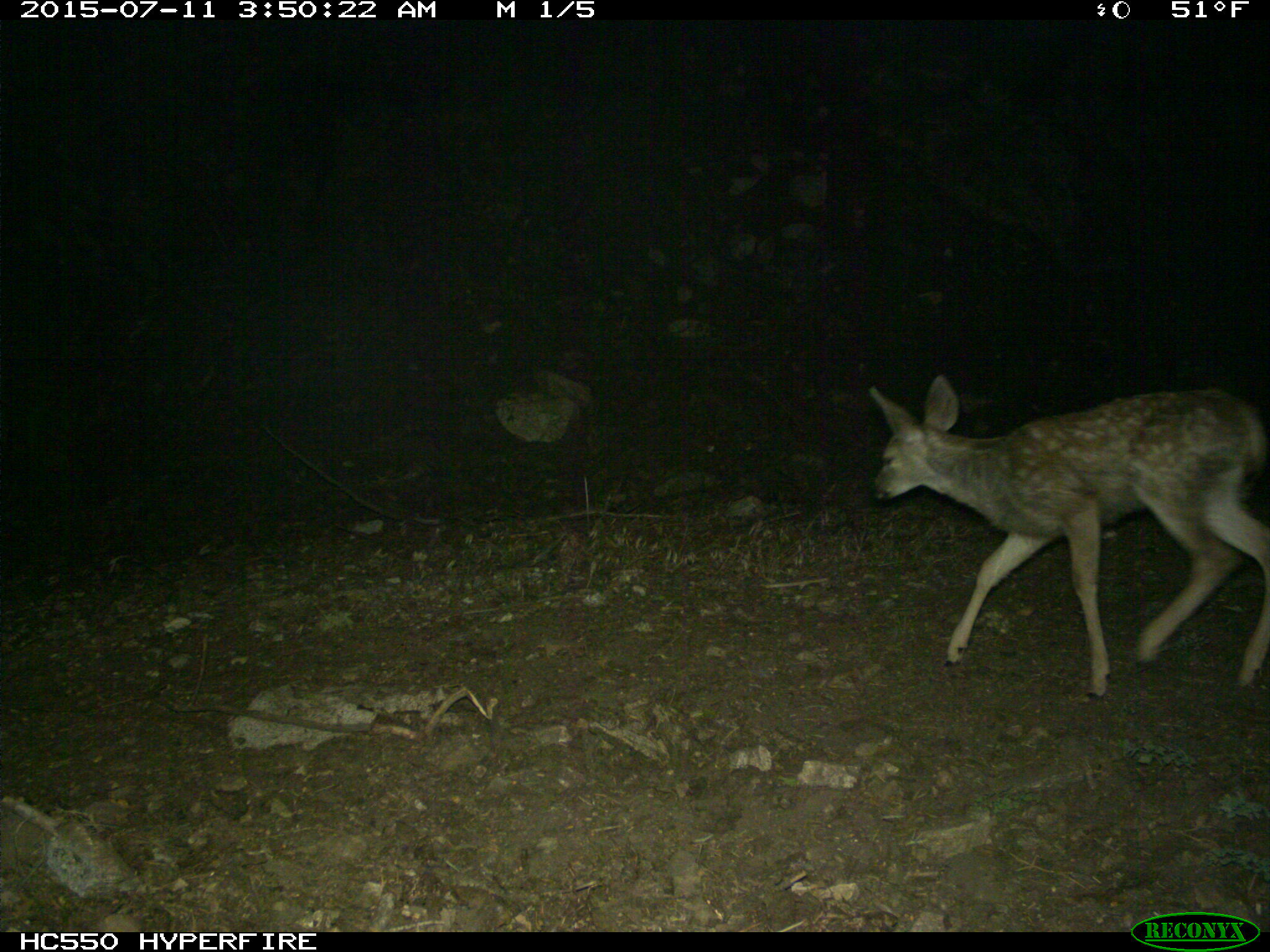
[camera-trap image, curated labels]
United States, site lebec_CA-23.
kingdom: Animalia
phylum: Chordata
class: Mammalia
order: Artiodactyla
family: Cervidae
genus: Odocoileus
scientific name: Odocoileus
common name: deer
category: unidentified deer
Unidentified deer (deer) (Odocoileus).